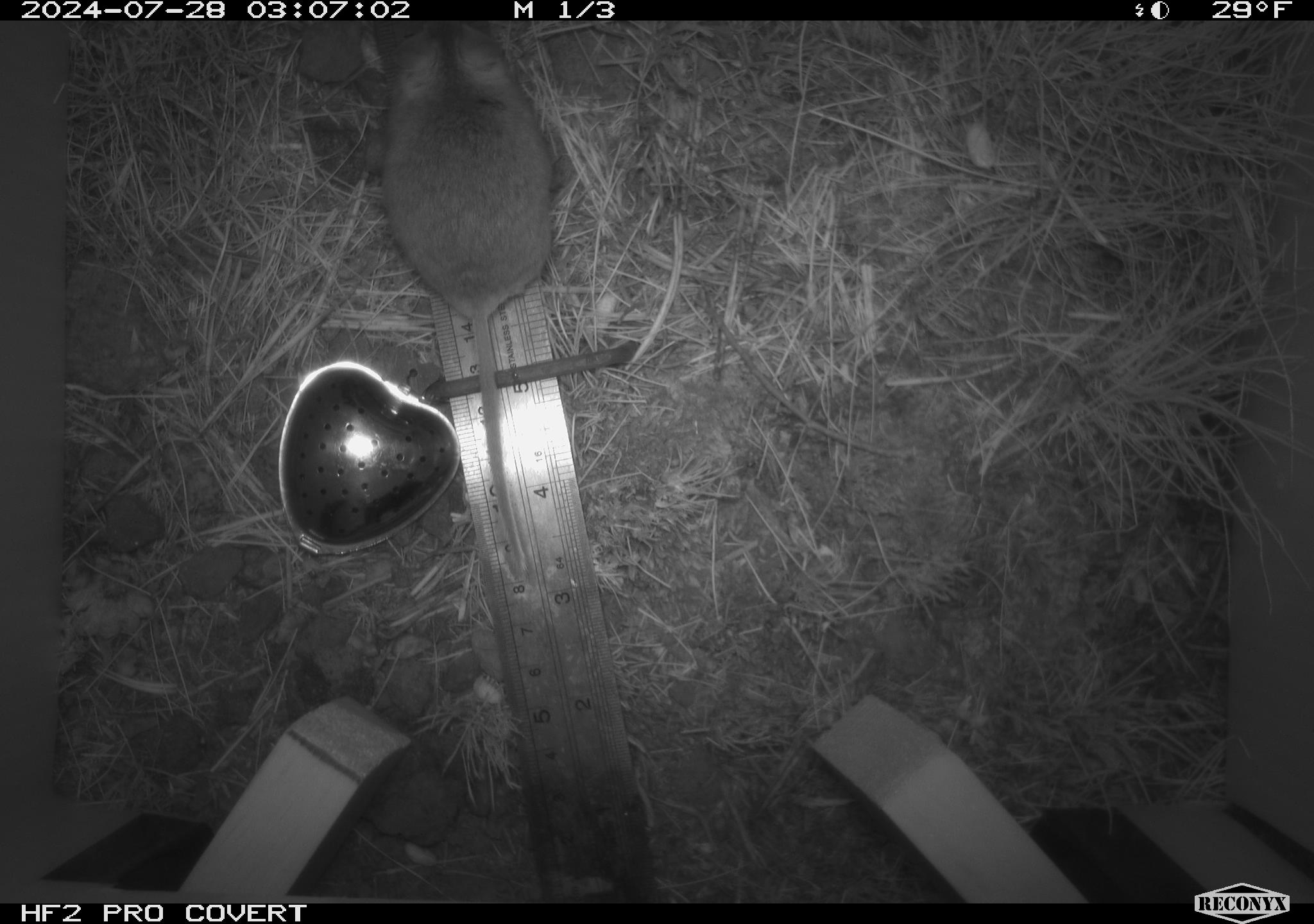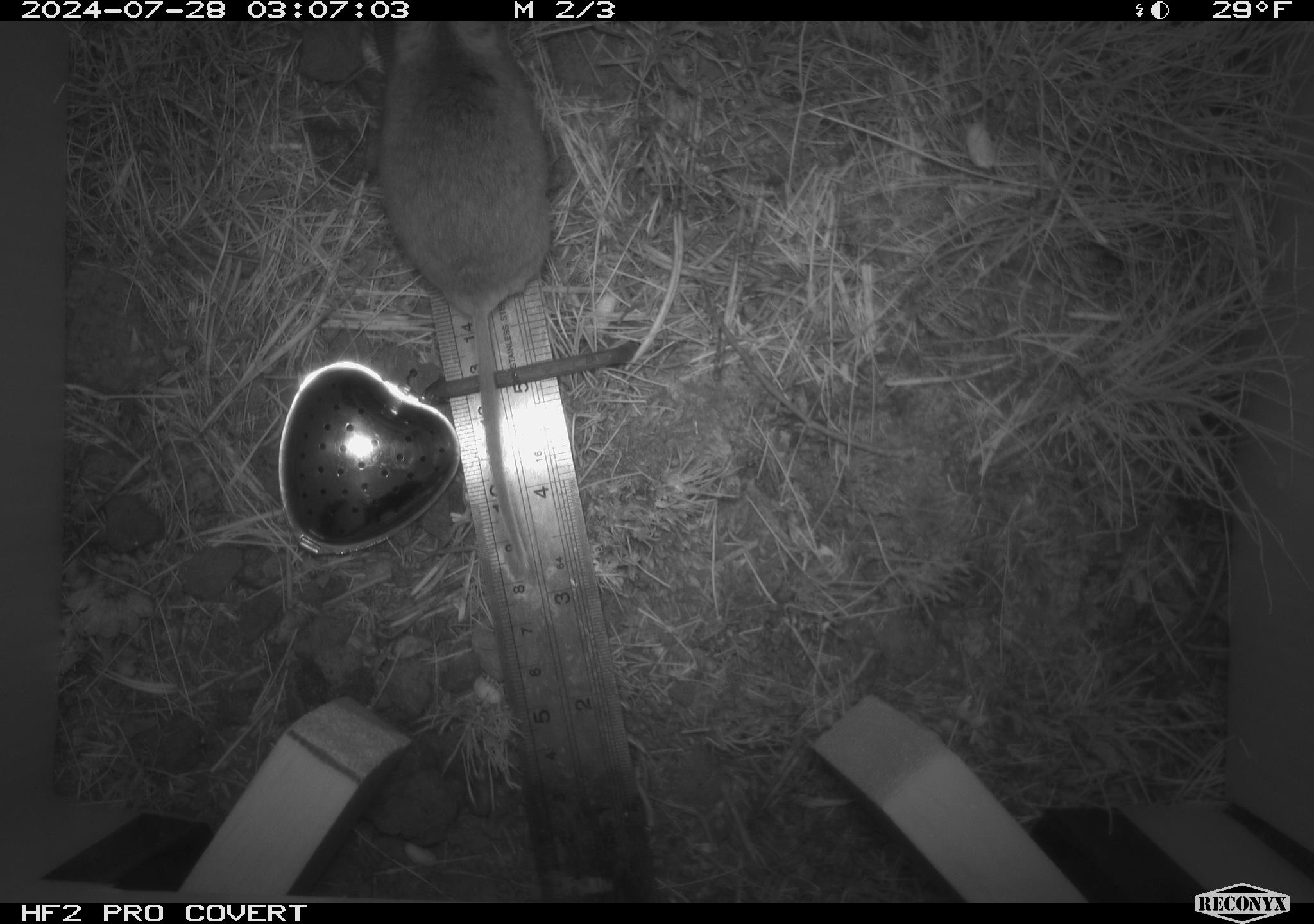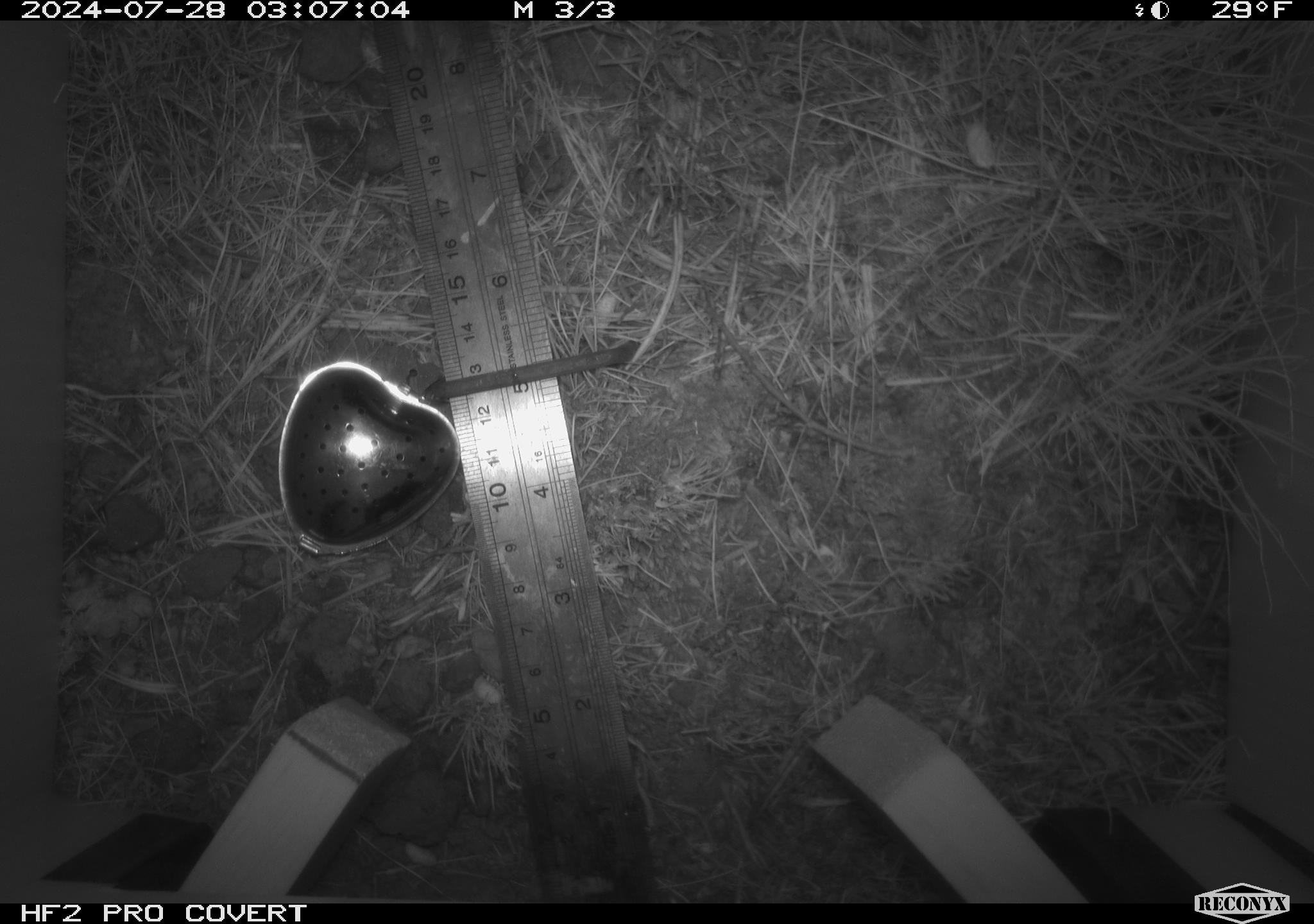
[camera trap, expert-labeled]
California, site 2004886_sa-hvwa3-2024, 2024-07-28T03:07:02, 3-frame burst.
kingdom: Animalia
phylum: Chordata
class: Mammalia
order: Rodentia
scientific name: Rodentia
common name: mouse species